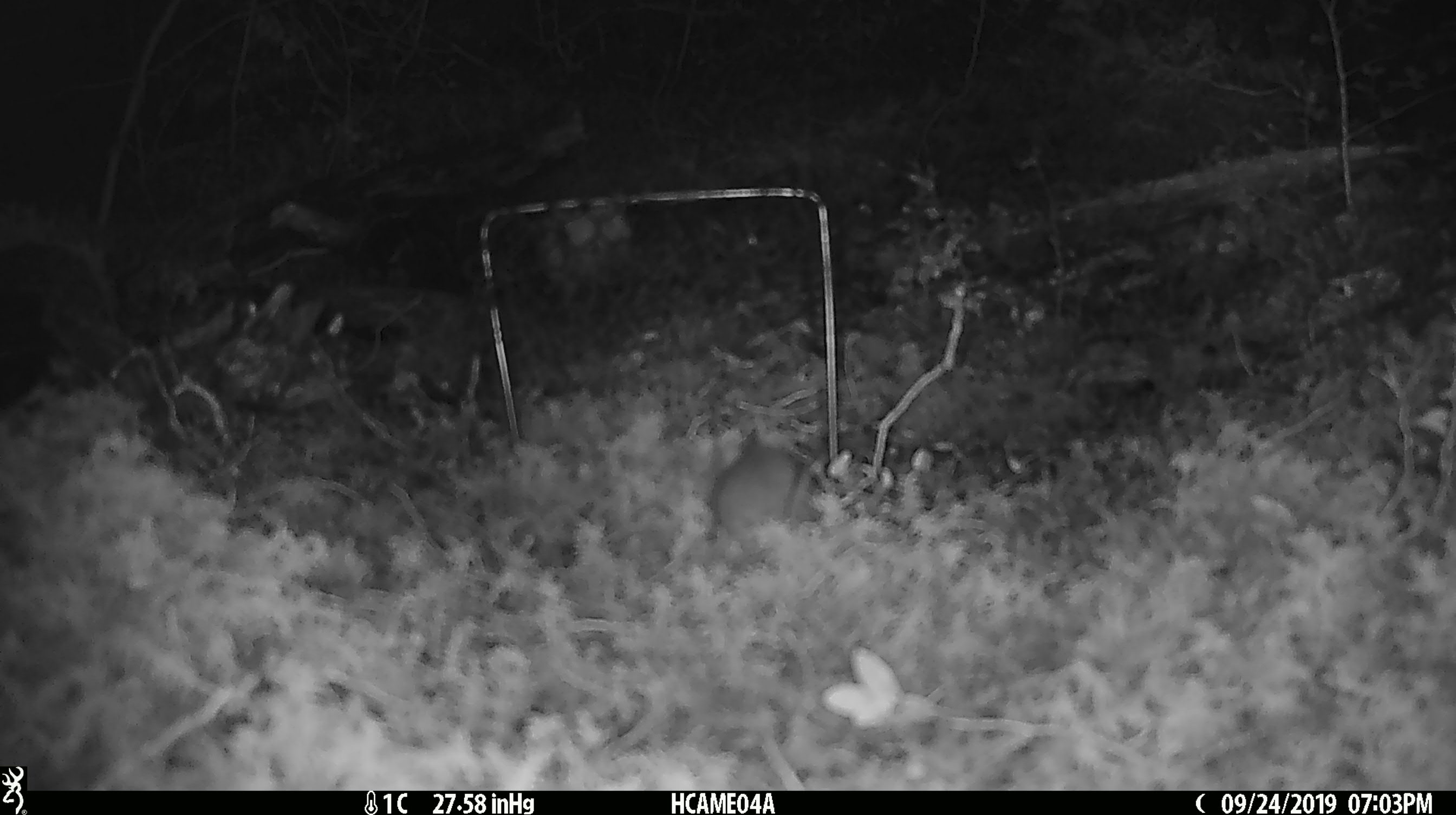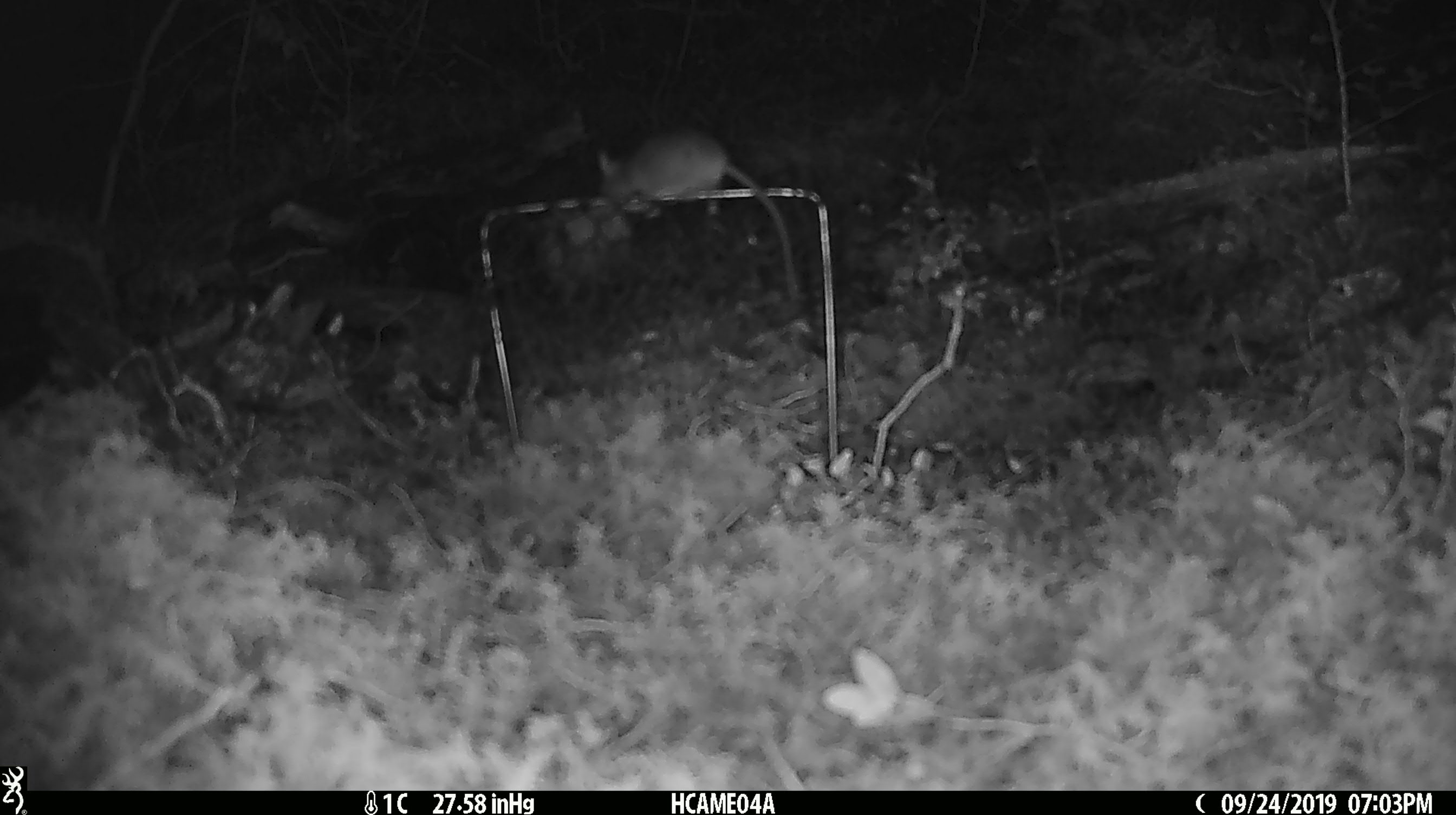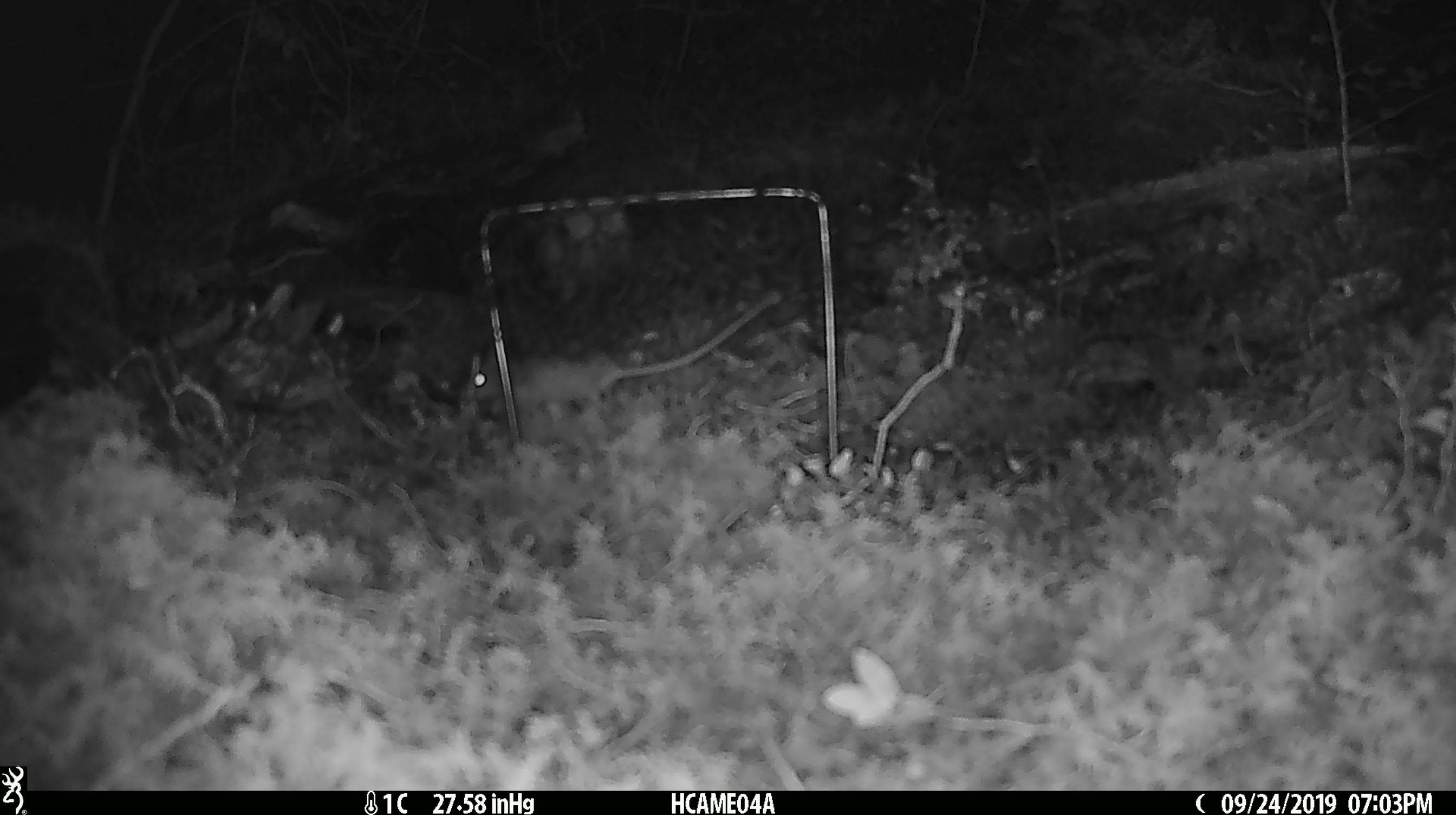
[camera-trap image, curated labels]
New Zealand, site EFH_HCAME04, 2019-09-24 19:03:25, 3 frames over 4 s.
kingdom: Animalia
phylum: Chordata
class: Mammalia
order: Rodentia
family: Muridae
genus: Mus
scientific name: Mus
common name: mouse